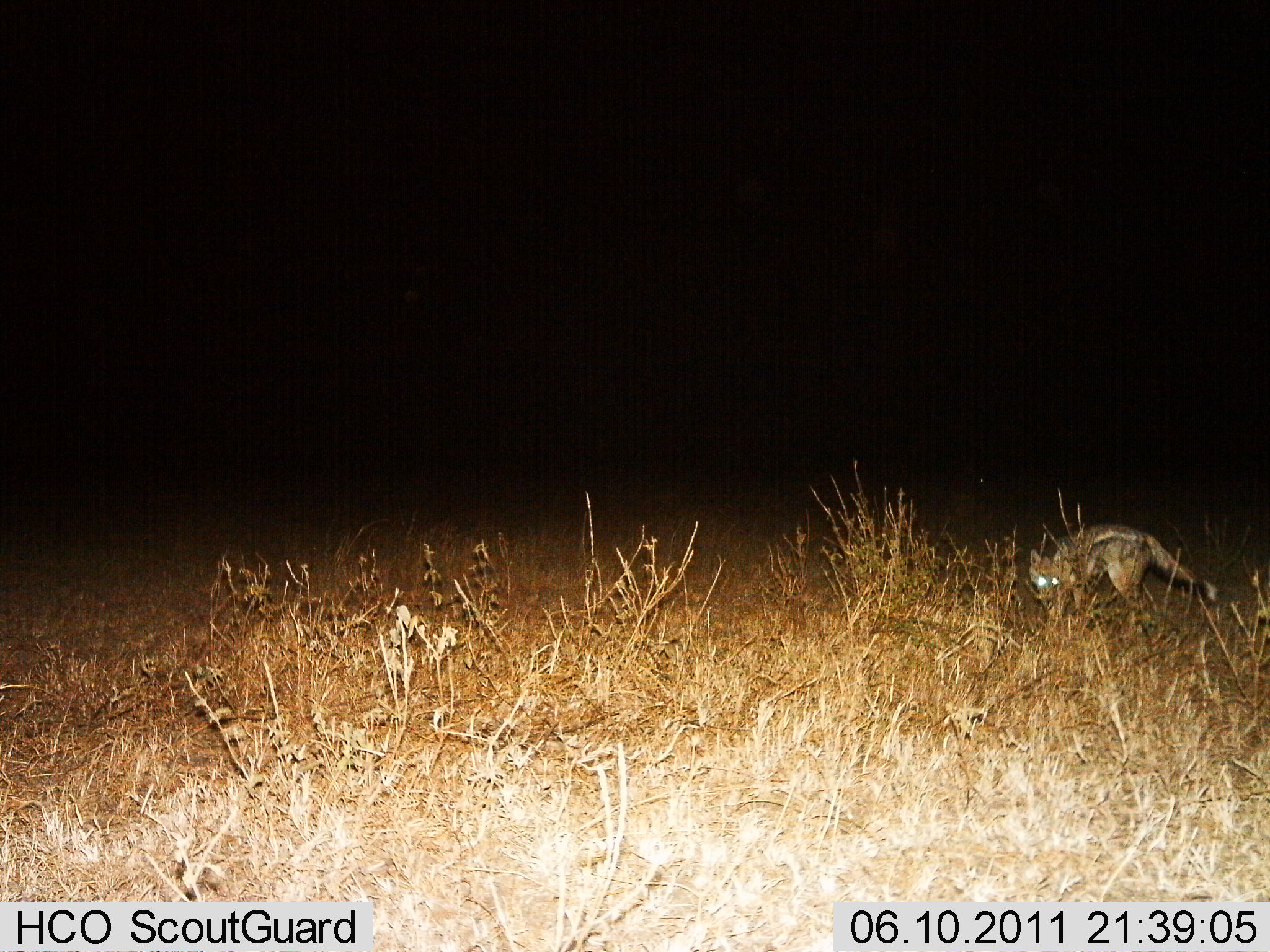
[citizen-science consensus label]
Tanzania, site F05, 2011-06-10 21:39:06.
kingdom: Animalia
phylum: Chordata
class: Mammalia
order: Carnivora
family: Canidae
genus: Lupulella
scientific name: Lupulella mesomelas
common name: black-backed jackal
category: jackal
Jackal (black-backed jackal) (Lupulella mesomelas), count 1. Behavior (volunteer vote fractions): standing 62%, resting 0%, moving 38%, interacting 0%. Young present (vote fraction): 0%. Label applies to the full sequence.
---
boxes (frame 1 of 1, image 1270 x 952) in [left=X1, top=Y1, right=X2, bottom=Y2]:
animal: [left=1027, top=523, right=1219, bottom=630]